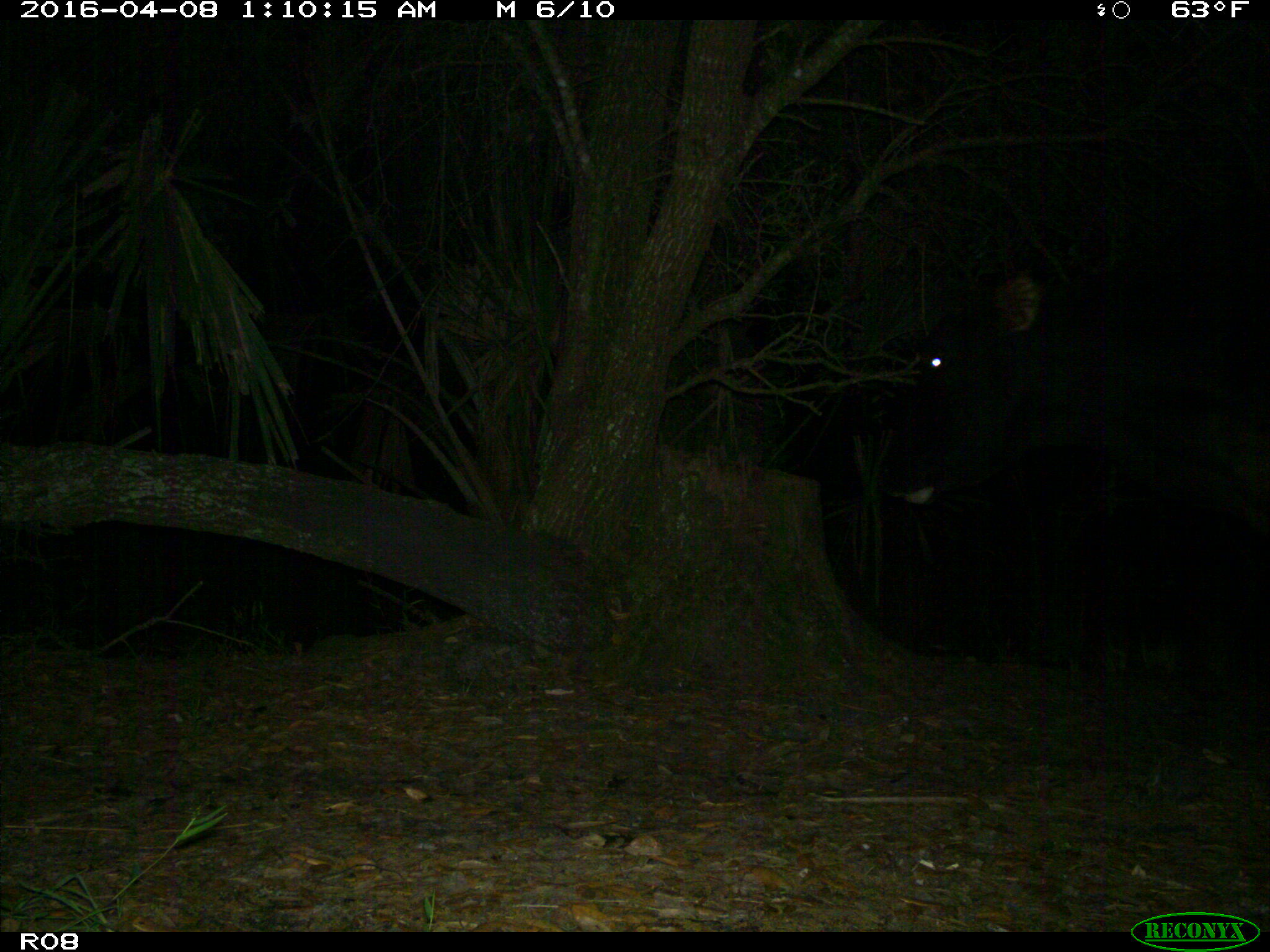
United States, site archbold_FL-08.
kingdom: Animalia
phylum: Chordata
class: Mammalia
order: Artiodactyla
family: Bovidae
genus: Bos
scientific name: Bos taurus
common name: domestic cow